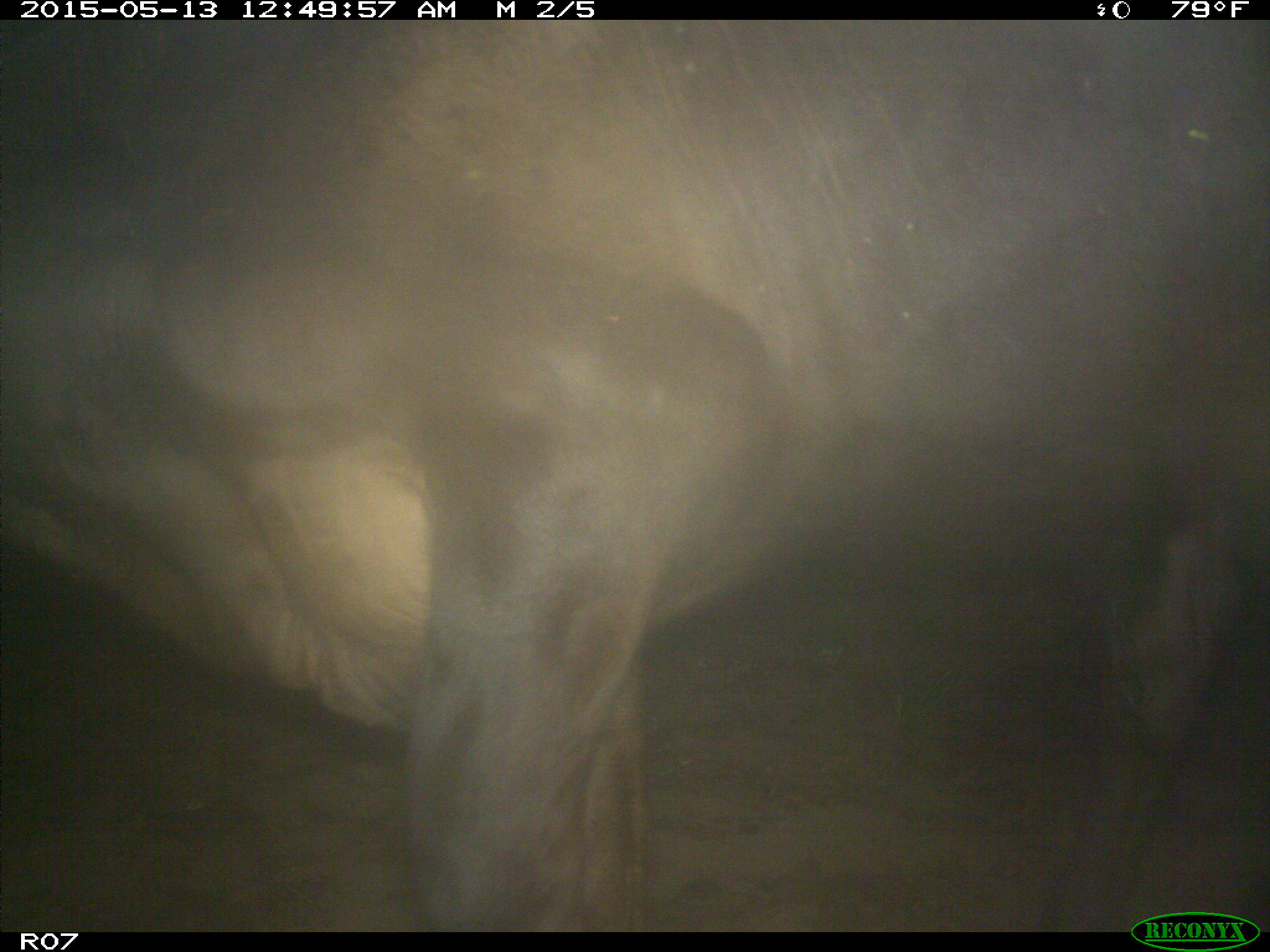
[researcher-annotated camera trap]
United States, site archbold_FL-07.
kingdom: Animalia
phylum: Chordata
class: Mammalia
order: Artiodactyla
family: Bovidae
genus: Bos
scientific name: Bos taurus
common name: domestic cow